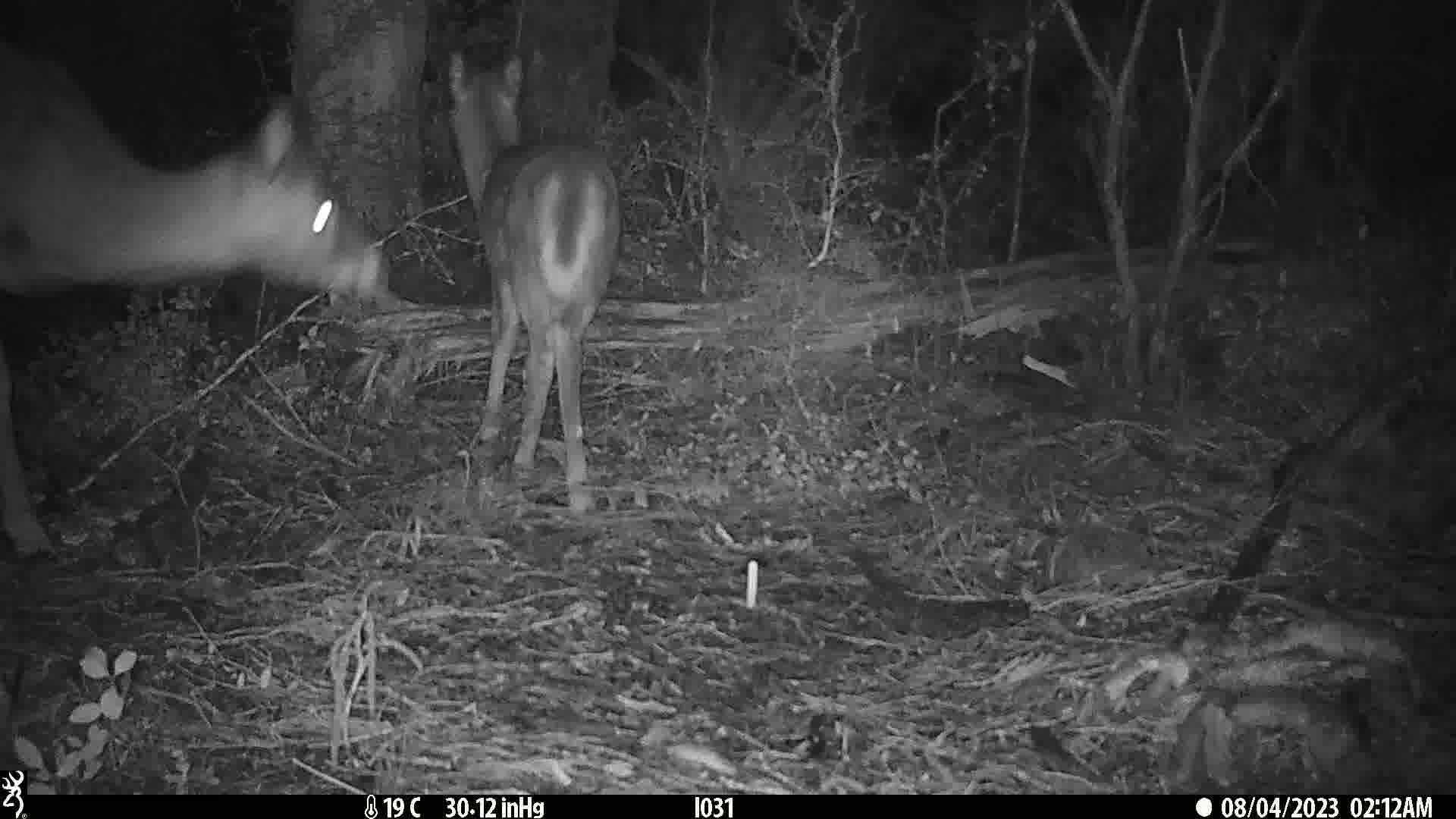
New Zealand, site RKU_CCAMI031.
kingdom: Animalia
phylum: Chordata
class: Mammalia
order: Artiodactyla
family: Cervidae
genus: Odocoileus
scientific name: Odocoileus virginianus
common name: white-tailed deer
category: white tailed deer